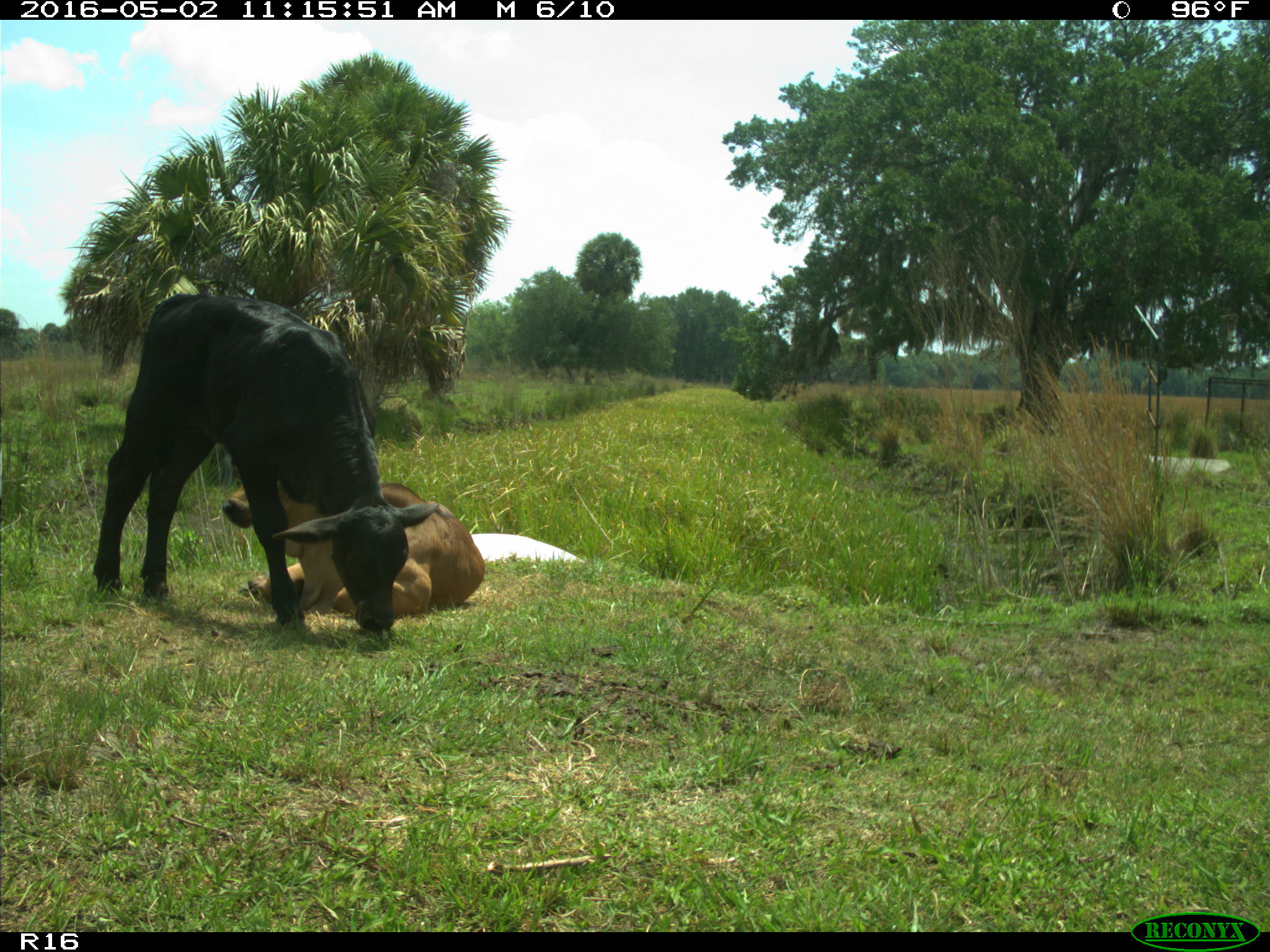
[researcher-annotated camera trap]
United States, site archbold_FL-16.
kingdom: Animalia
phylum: Chordata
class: Mammalia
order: Artiodactyla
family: Bovidae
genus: Bos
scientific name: Bos taurus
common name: domestic cow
Bos taurus (domestic cow).